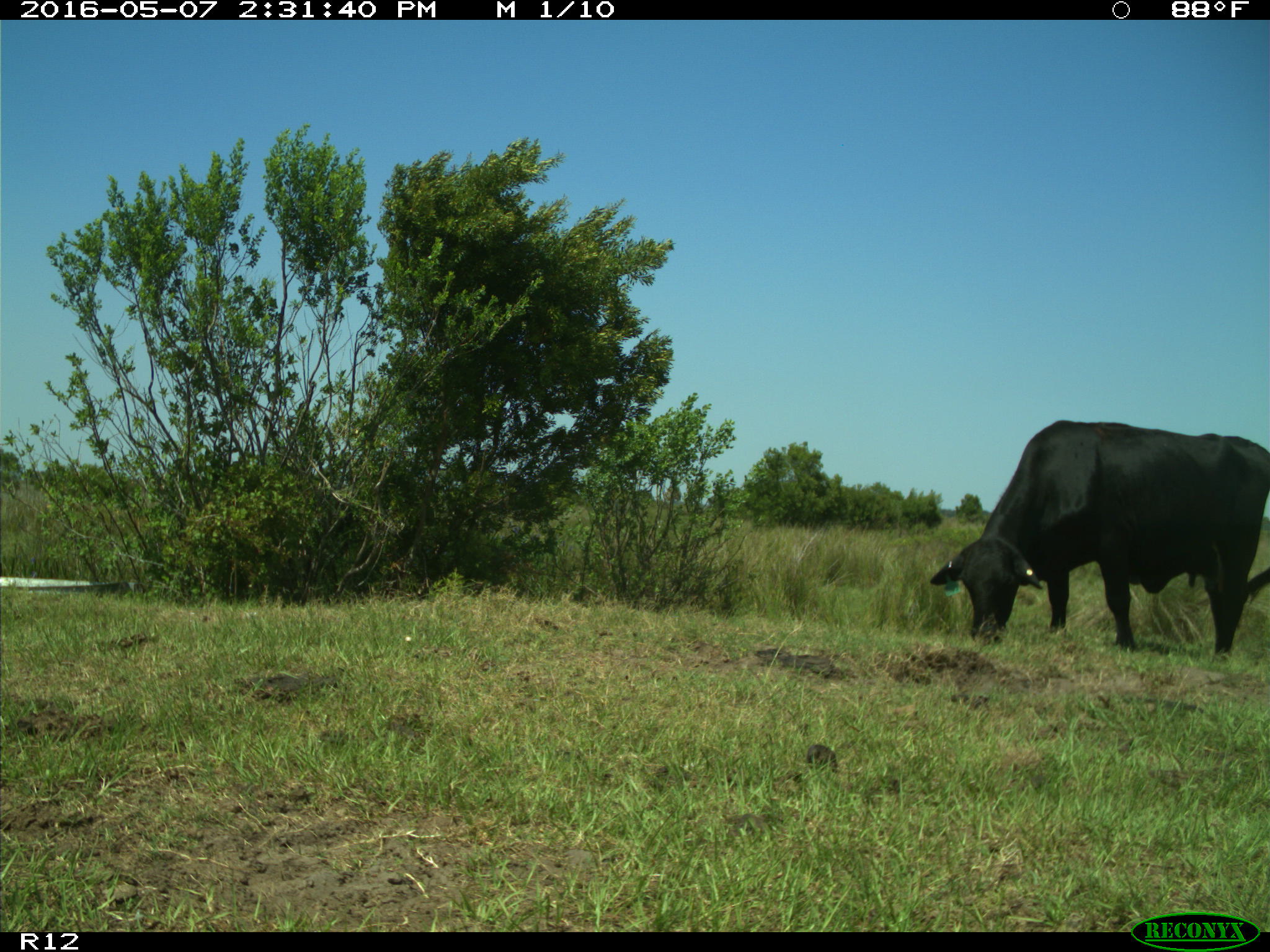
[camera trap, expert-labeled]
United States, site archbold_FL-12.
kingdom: Animalia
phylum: Chordata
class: Mammalia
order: Artiodactyla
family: Bovidae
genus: Bos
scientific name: Bos taurus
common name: domestic cow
Bos taurus (domestic cow).